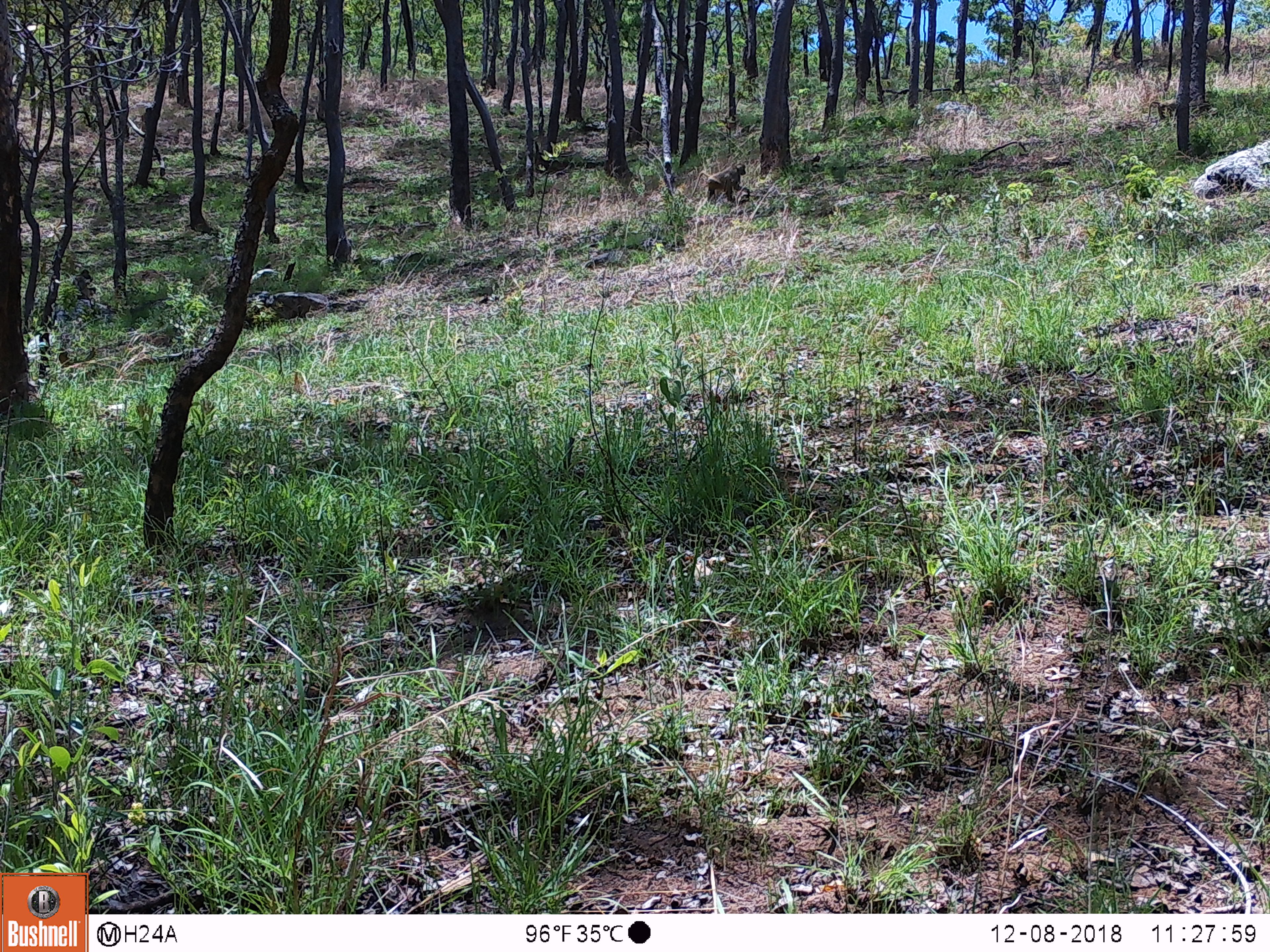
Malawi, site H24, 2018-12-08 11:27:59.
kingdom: Animalia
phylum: Chordata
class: Mammalia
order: Primates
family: Cercopithecidae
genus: Papio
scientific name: Papio cynocephalus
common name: yellow baboon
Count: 3.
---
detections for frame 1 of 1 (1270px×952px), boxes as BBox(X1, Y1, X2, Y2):
yellow baboon: BBox(696, 158, 755, 205); BBox(67, 266, 96, 313); BBox(1142, 94, 1184, 123)